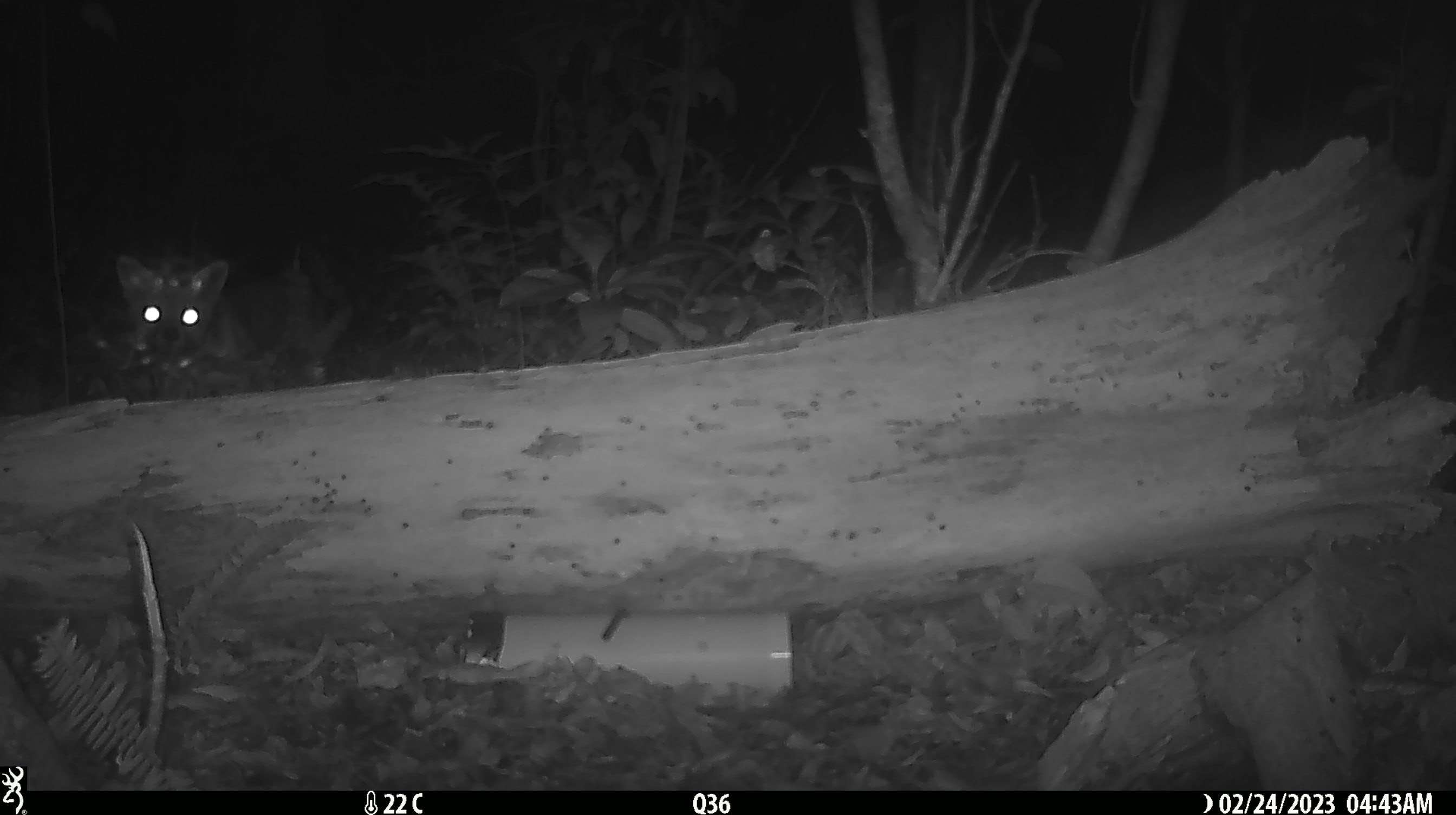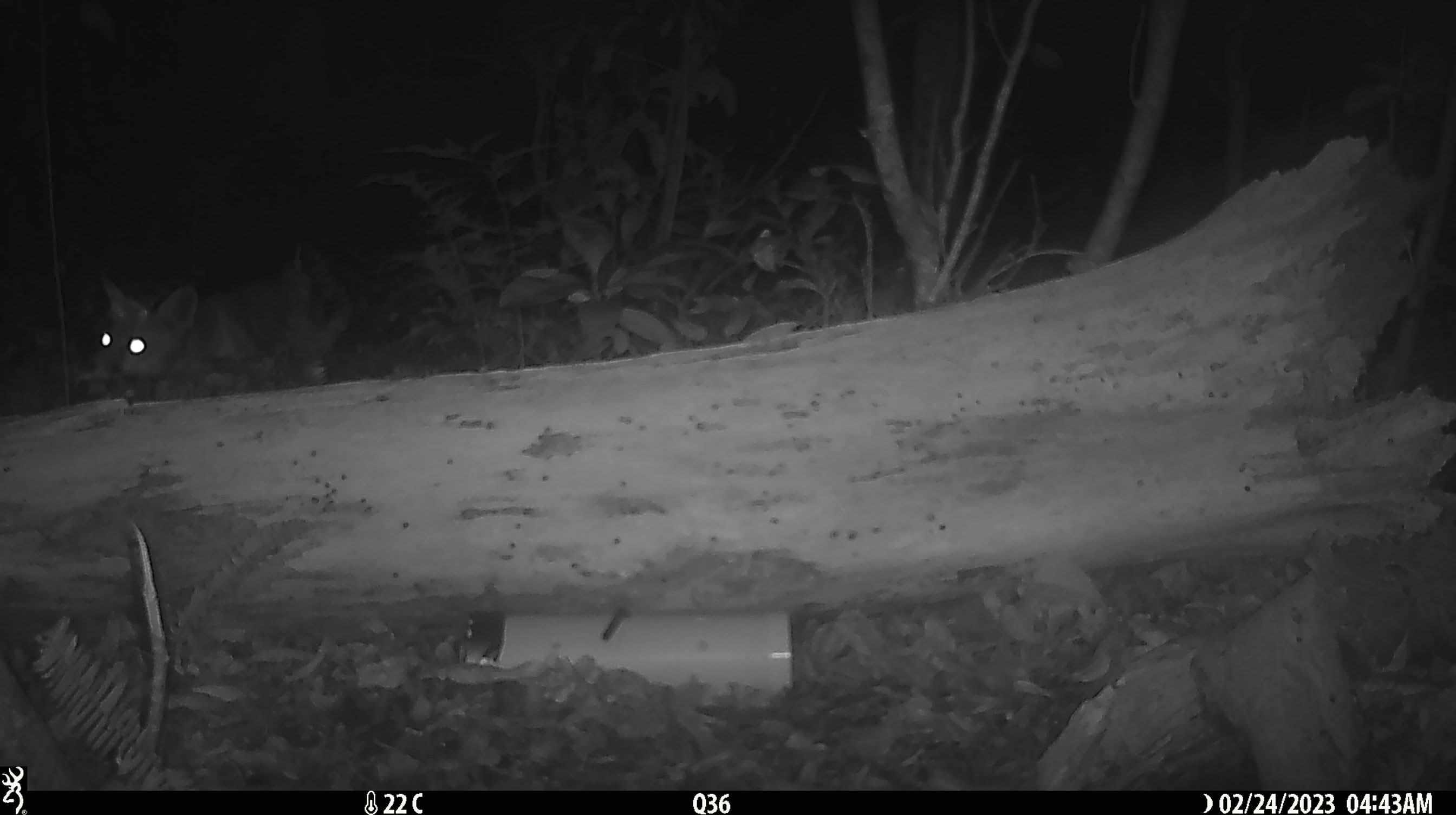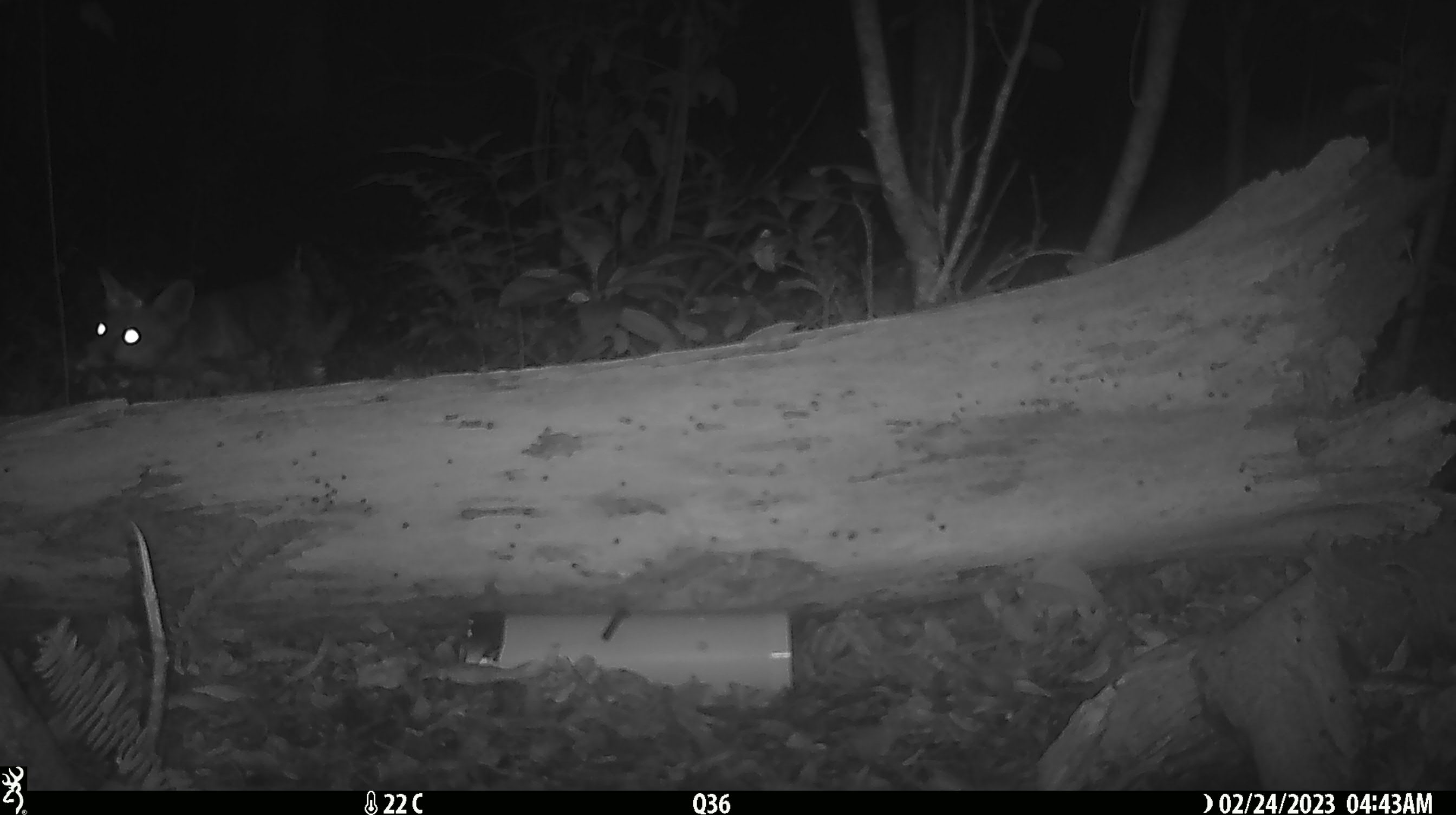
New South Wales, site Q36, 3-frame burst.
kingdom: Animalia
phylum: Chordata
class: Mammalia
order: Carnivora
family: Canidae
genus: Vulpes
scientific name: Vulpes vulpes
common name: red fox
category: fox